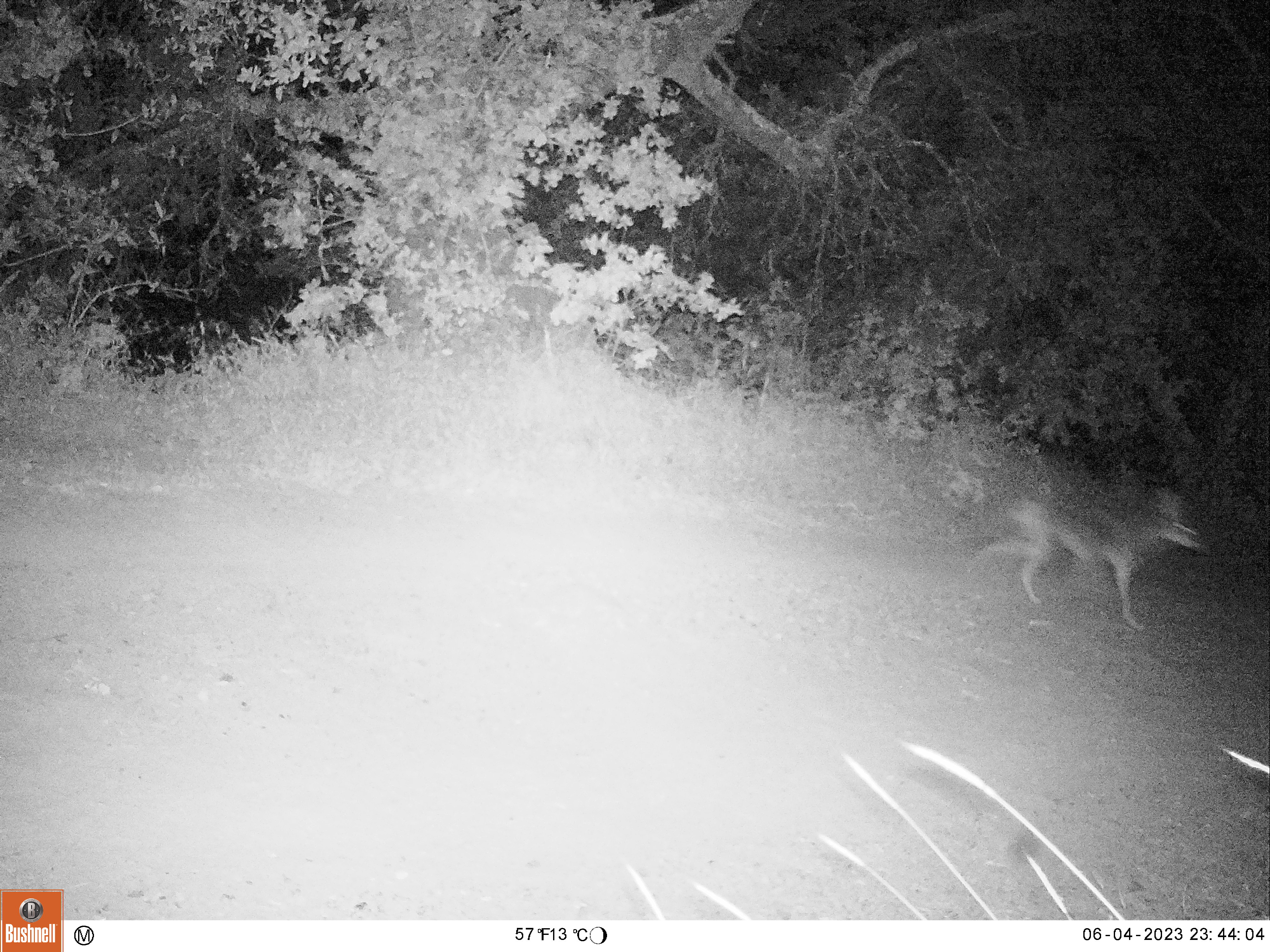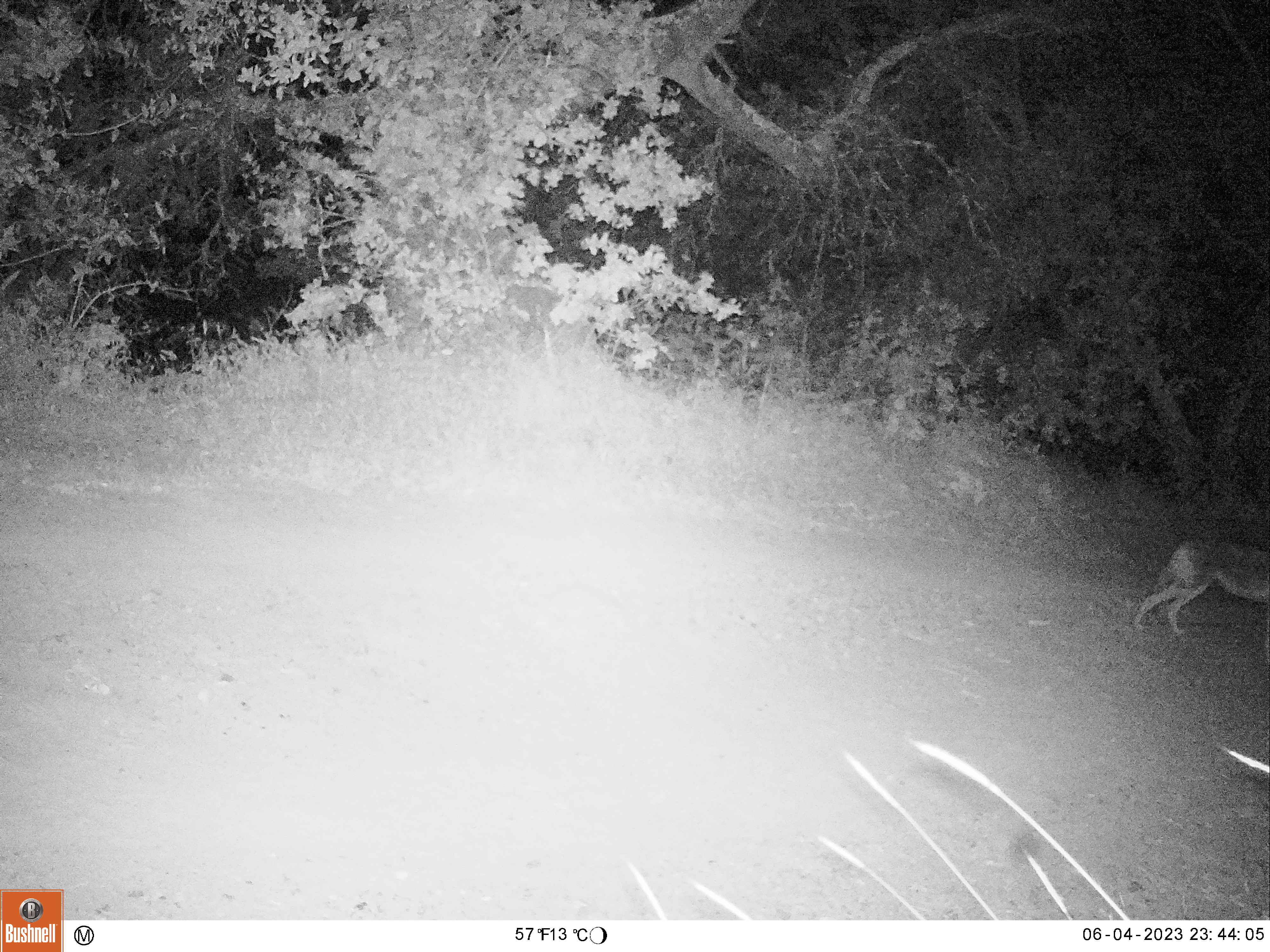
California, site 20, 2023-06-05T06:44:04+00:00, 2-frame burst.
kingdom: Animalia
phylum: Chordata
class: Mammalia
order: Carnivora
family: Canidae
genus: Canis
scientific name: Canis latrans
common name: coyote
Coyote (Canis latrans).